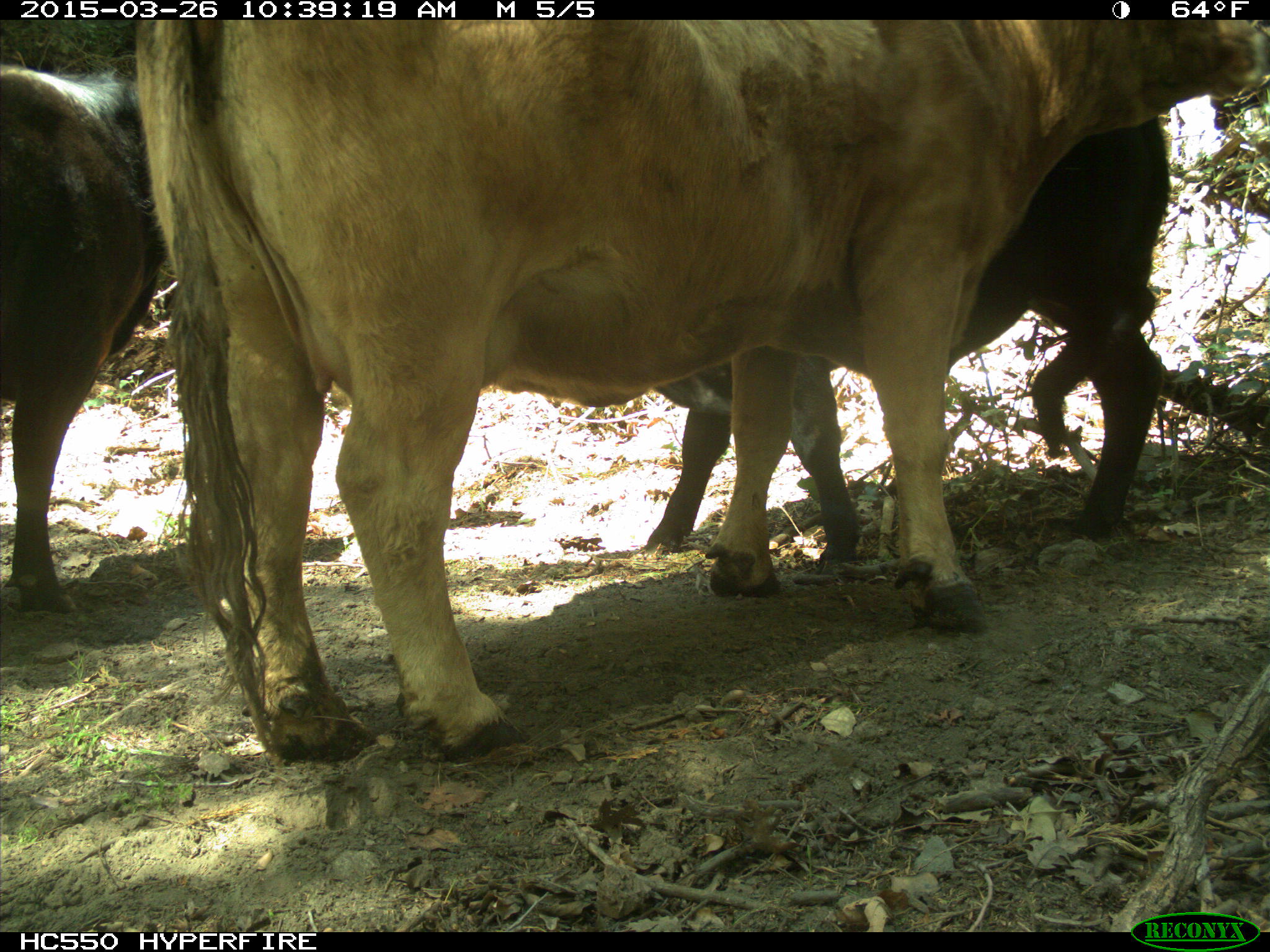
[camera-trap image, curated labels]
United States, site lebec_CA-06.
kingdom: Animalia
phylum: Chordata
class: Mammalia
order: Artiodactyla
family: Bovidae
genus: Bos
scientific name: Bos taurus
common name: domestic cow